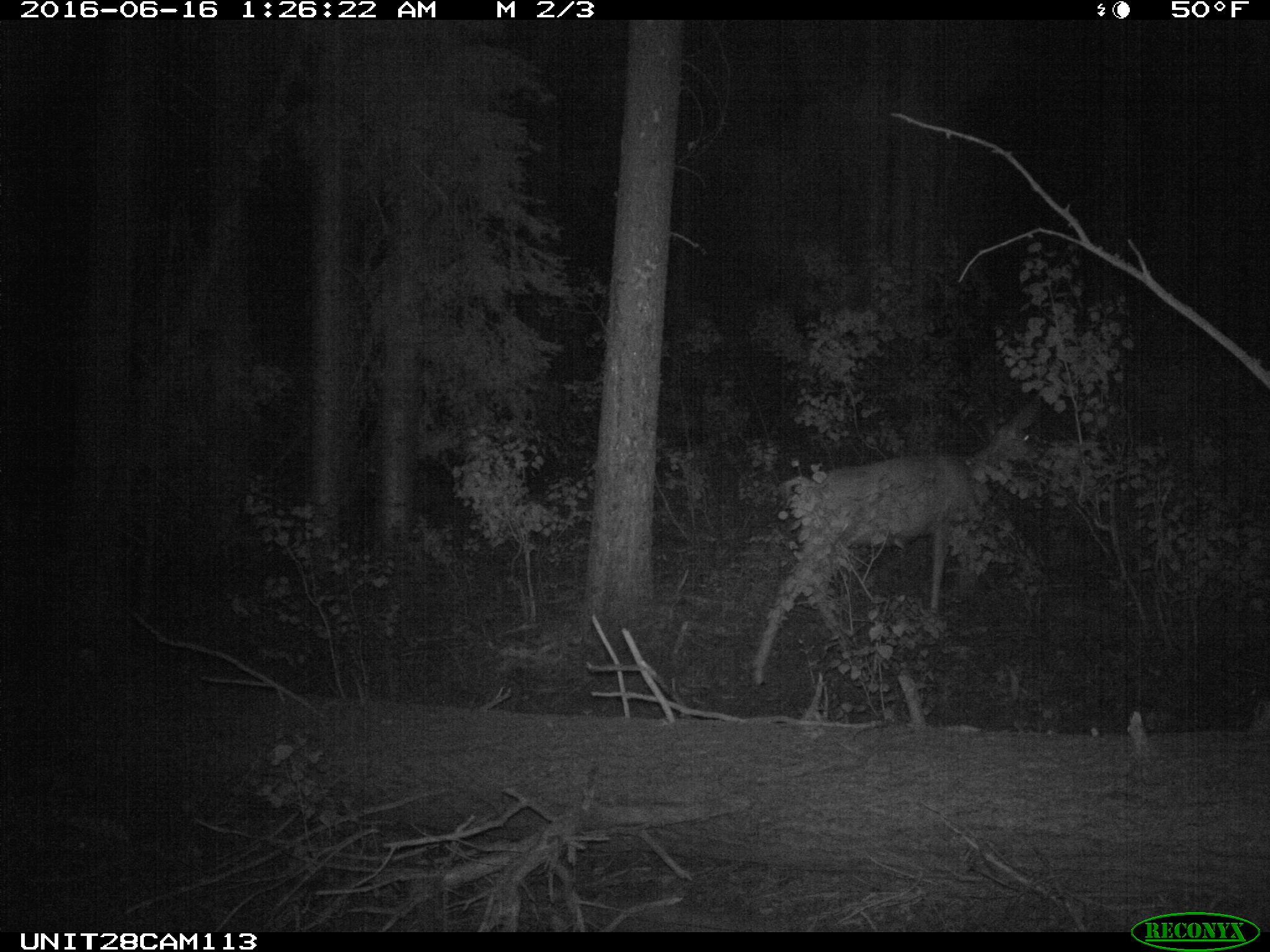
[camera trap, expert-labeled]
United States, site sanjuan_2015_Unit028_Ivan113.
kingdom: Animalia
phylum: Chordata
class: Mammalia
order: Artiodactyla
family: Cervidae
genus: Odocoileus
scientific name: Odocoileus hemionus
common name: mule deer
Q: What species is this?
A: Odocoileus hemionus (mule deer).